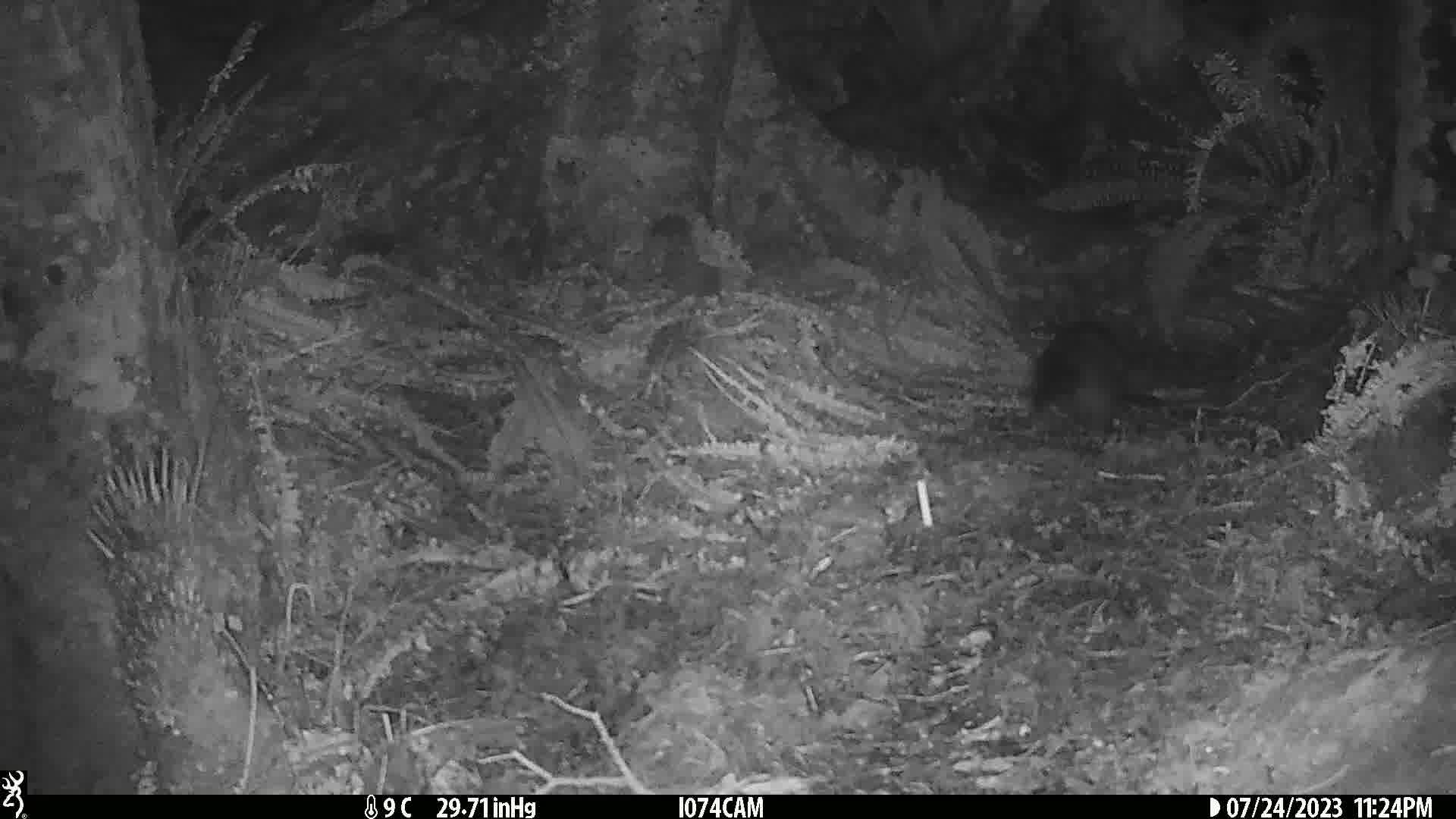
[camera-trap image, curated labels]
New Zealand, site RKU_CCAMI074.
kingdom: Animalia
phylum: Chordata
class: Mammalia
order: Diprotodontia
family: Phalangeridae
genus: Trichosurus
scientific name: Trichosurus vulpecula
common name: common brushtail possum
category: possum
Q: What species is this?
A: Possum (common brushtail possum) (Trichosurus vulpecula).